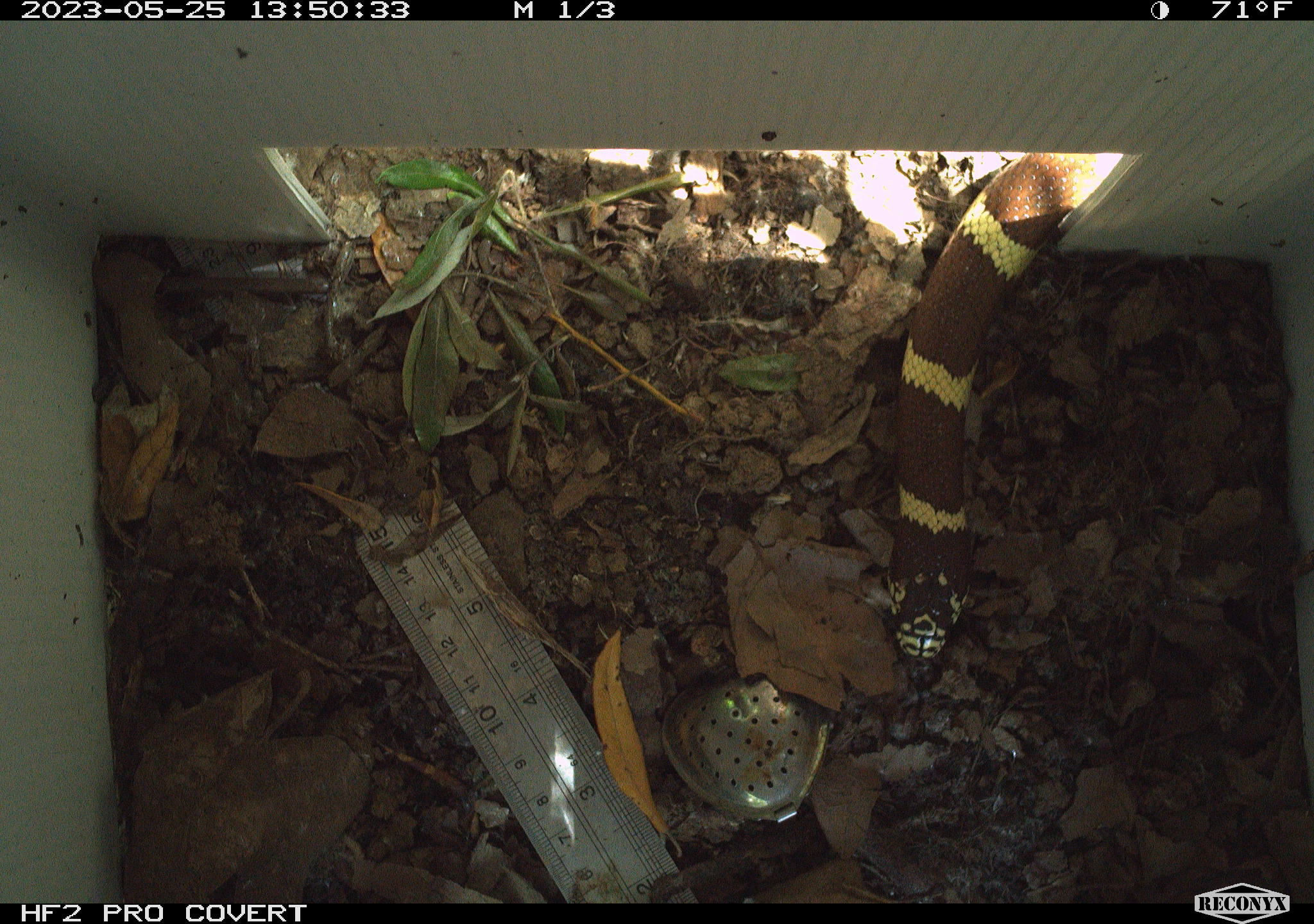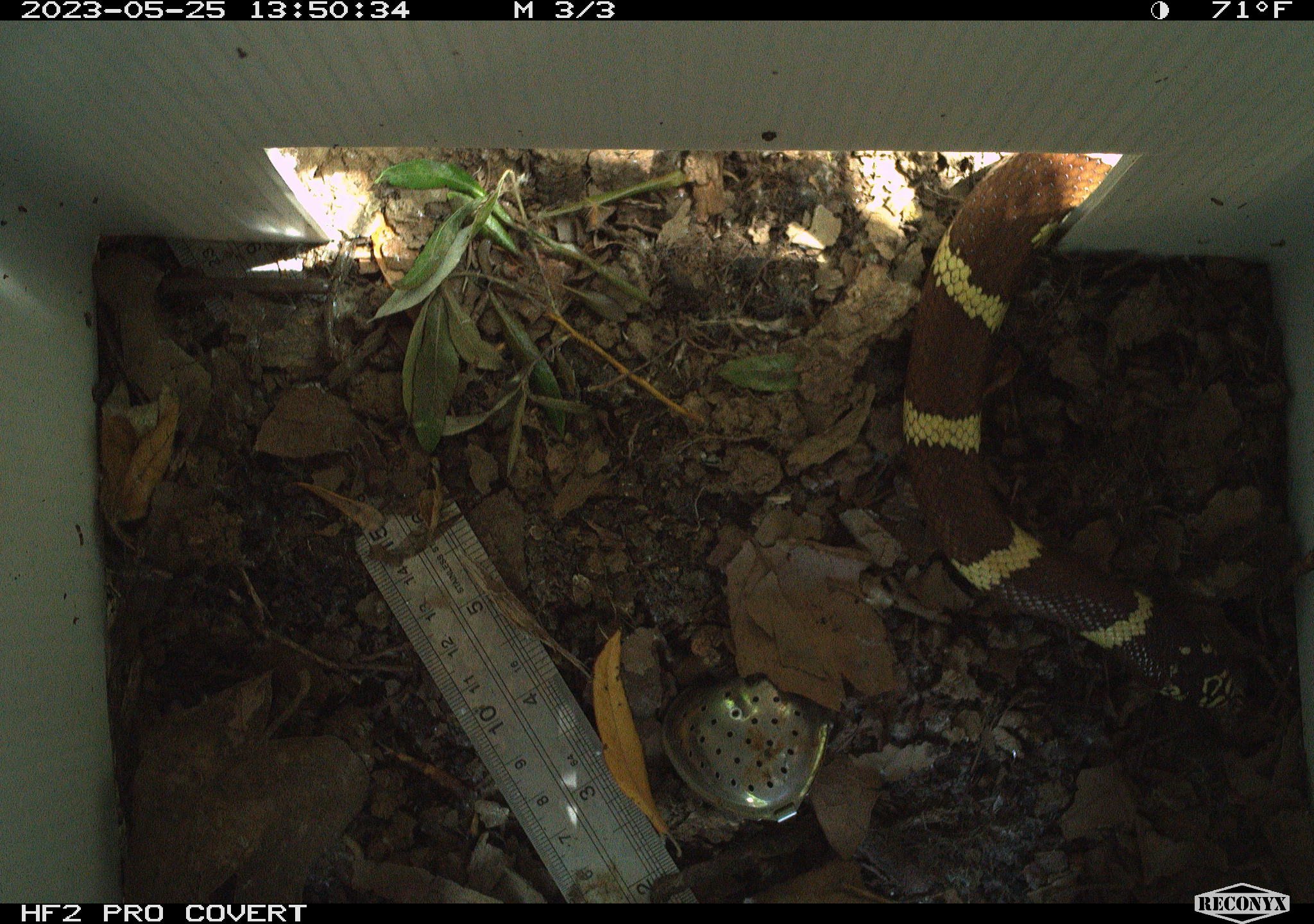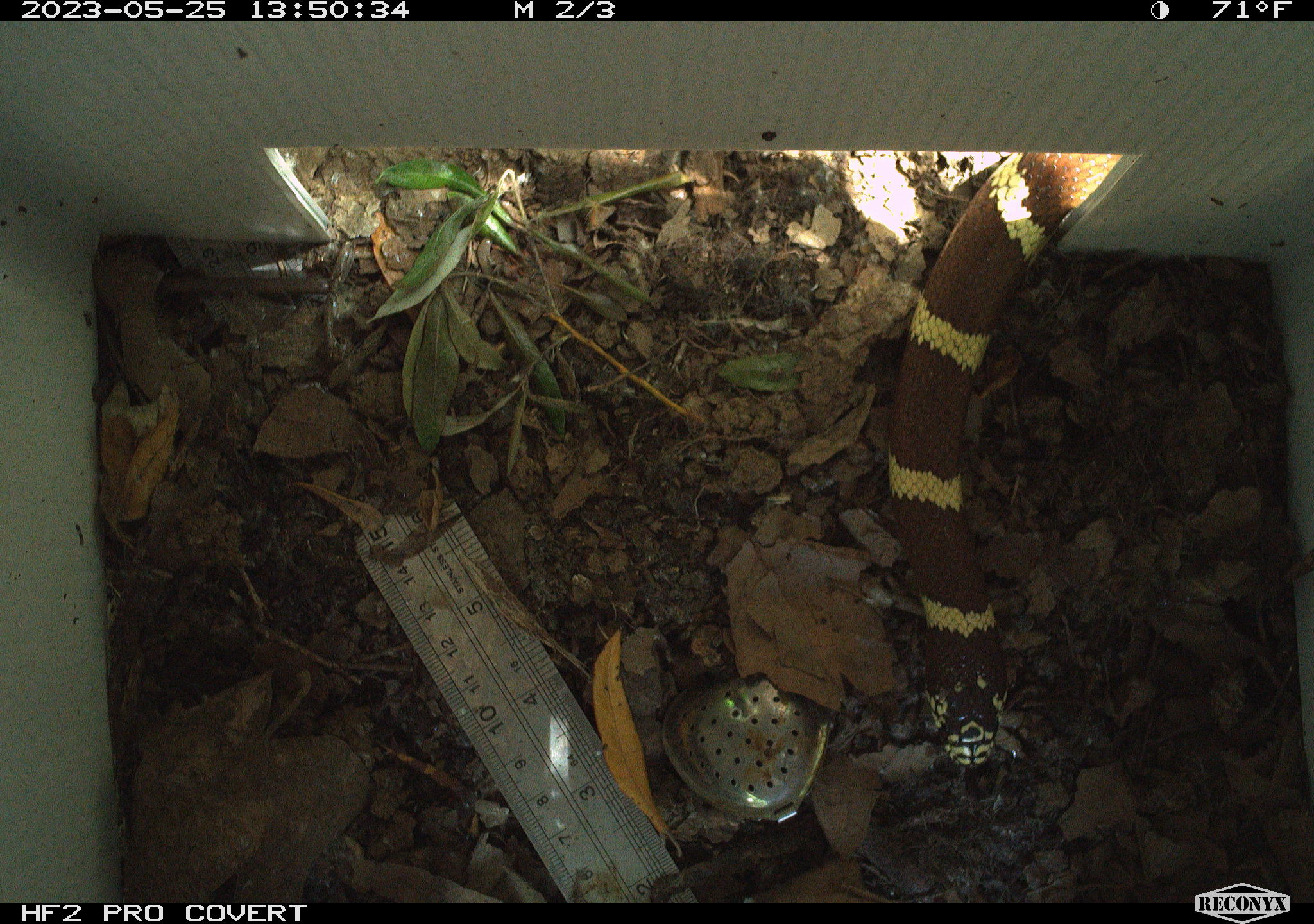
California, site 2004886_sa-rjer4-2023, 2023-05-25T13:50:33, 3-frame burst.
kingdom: Animalia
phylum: Chordata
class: Reptilia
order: Squamata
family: Colubridae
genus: Lampropeltis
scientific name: Lampropeltis californiae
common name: california kingsnake